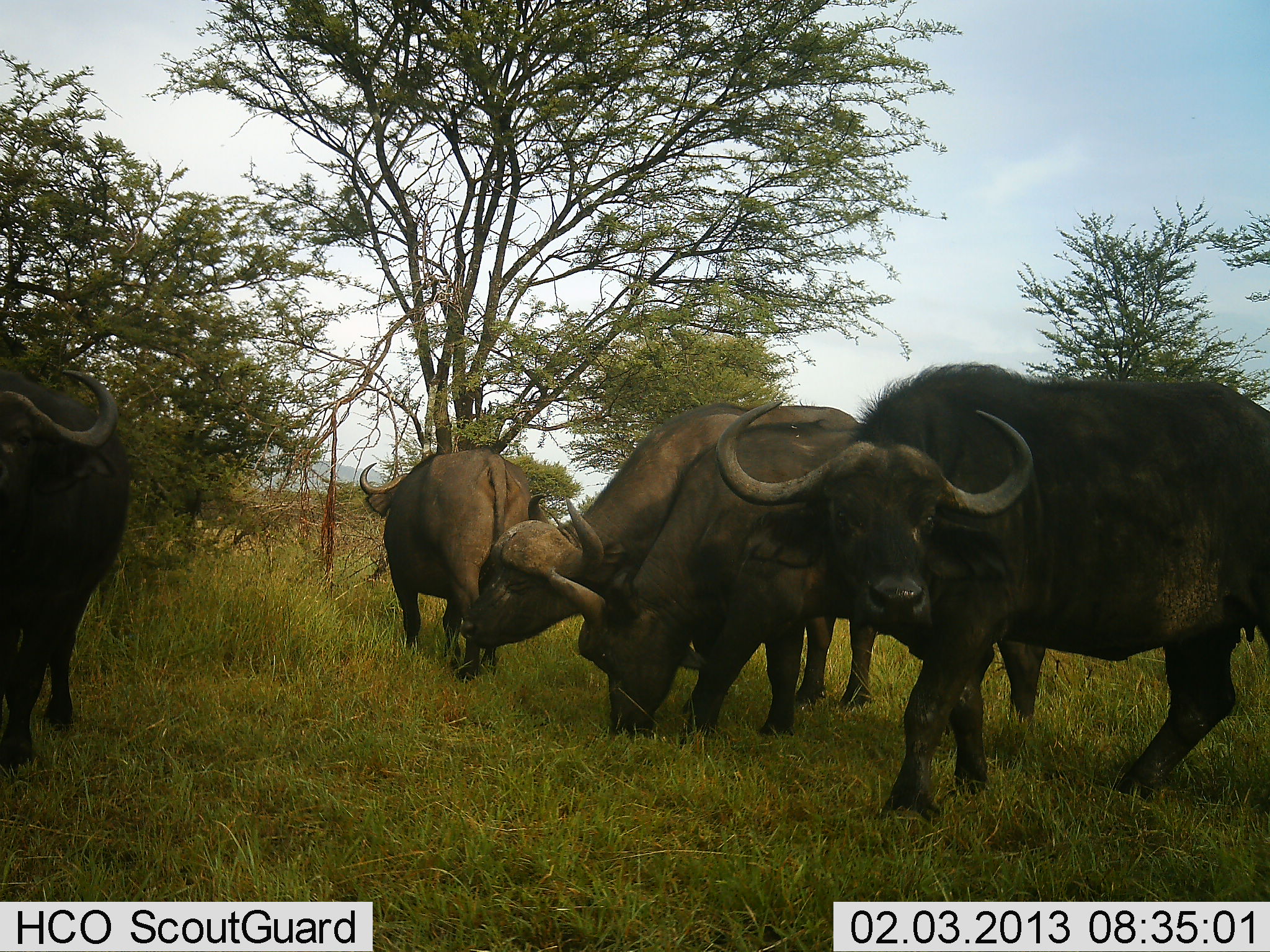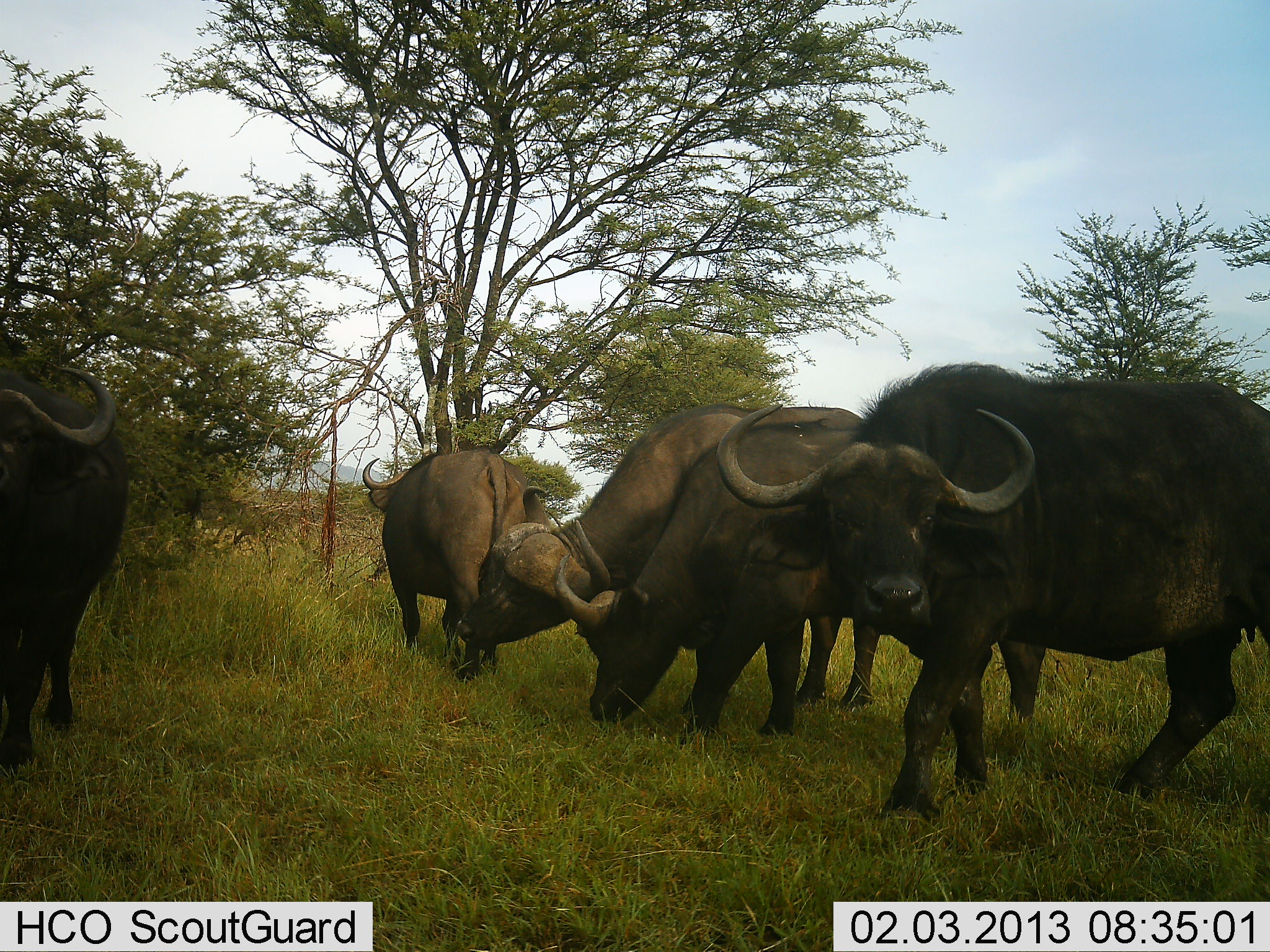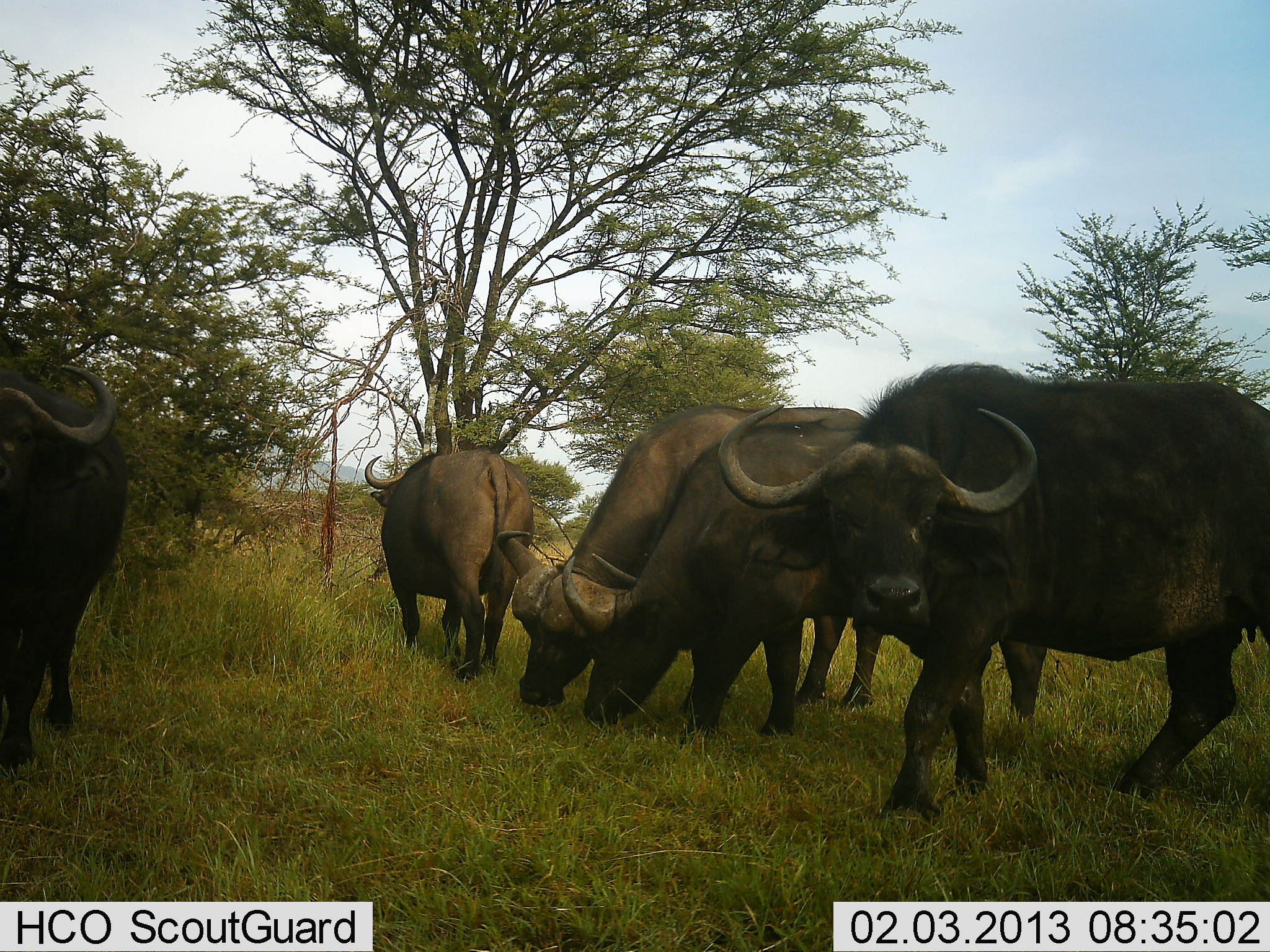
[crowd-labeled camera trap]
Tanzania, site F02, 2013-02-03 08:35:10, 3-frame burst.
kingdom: Animalia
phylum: Chordata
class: Mammalia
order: Artiodactyla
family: Bovidae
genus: Syncerus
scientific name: Syncerus caffer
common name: cape buffalo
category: buffalo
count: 5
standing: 74%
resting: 0%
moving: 21%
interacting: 5%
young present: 0%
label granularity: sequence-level